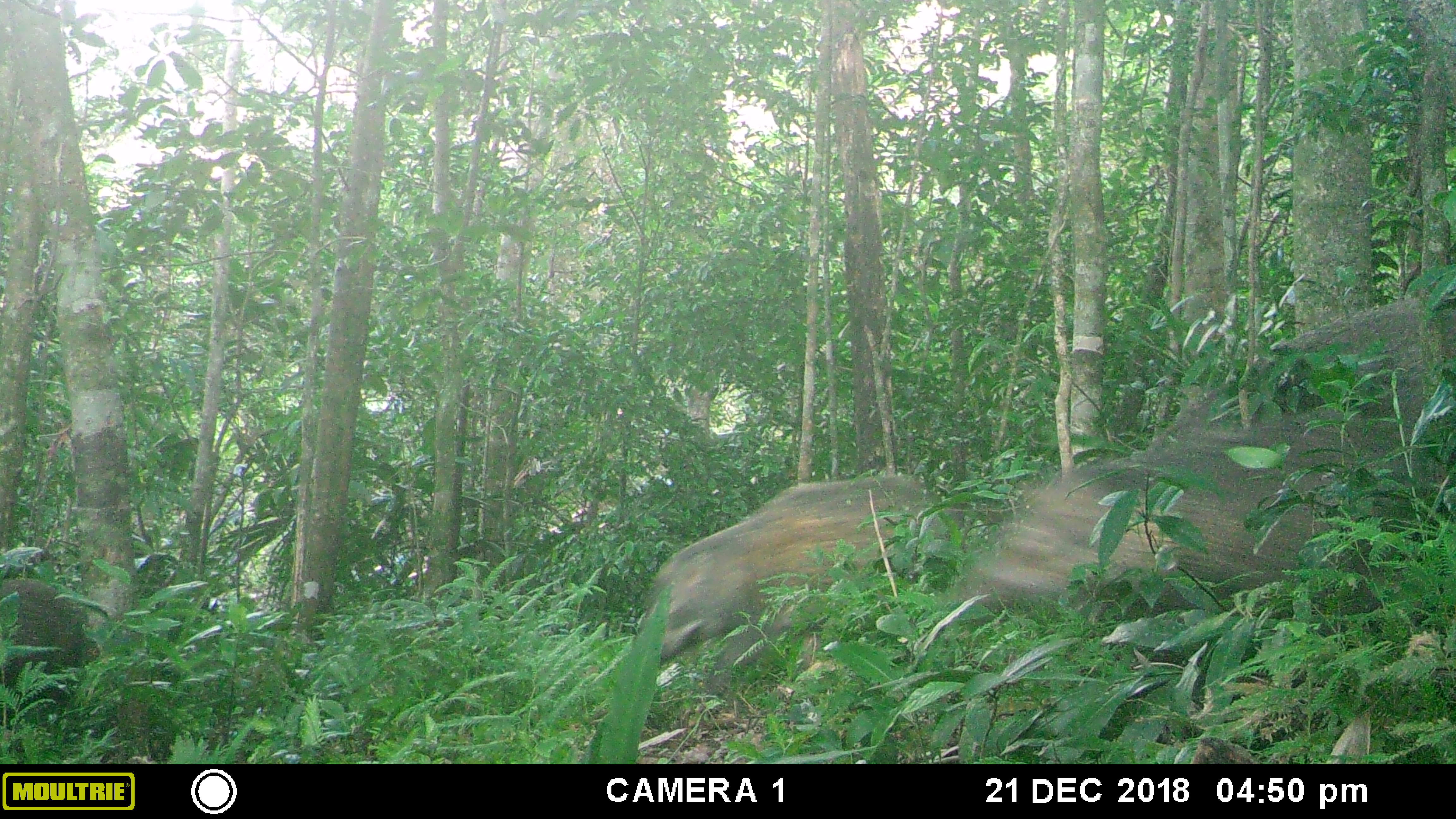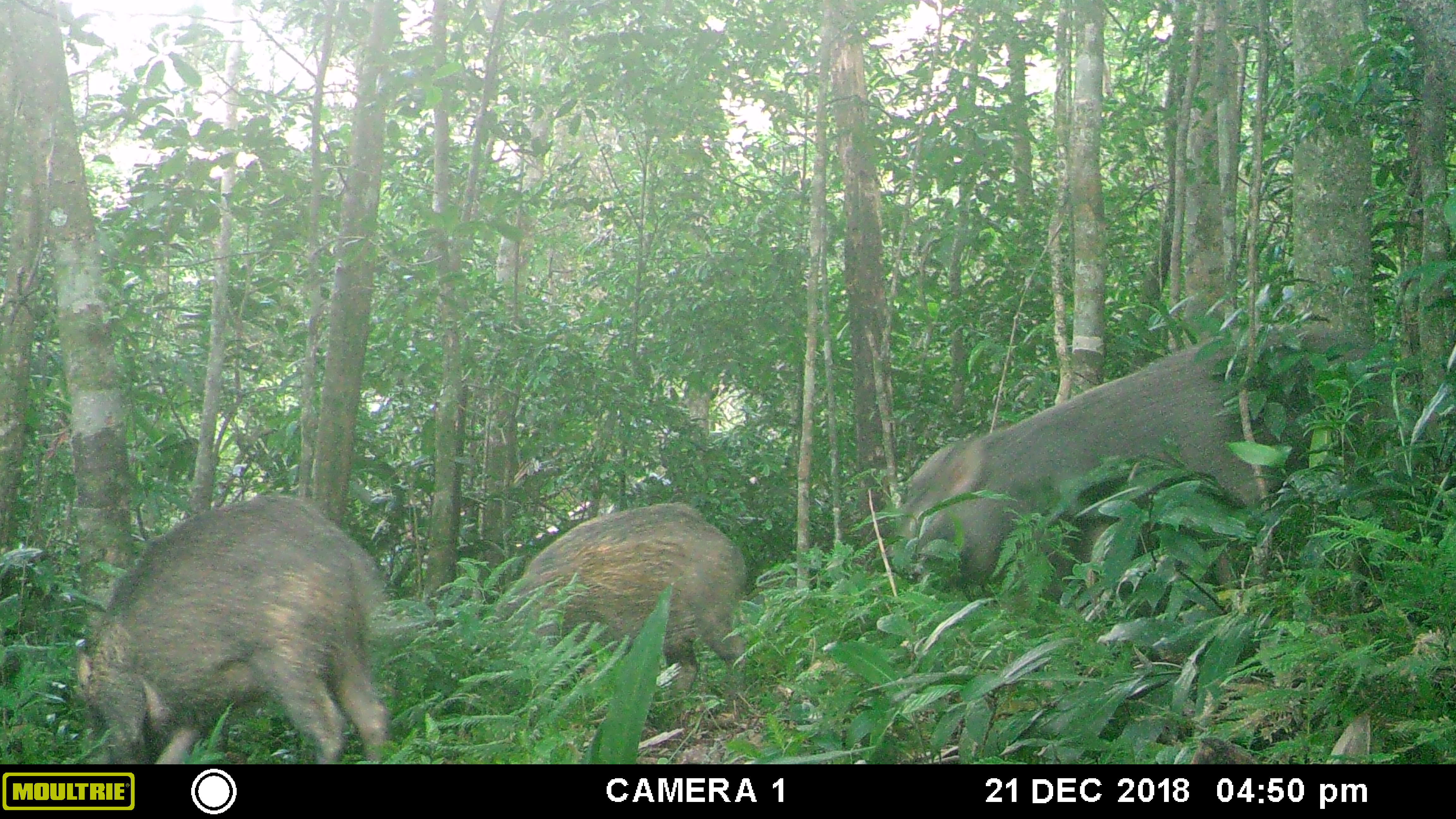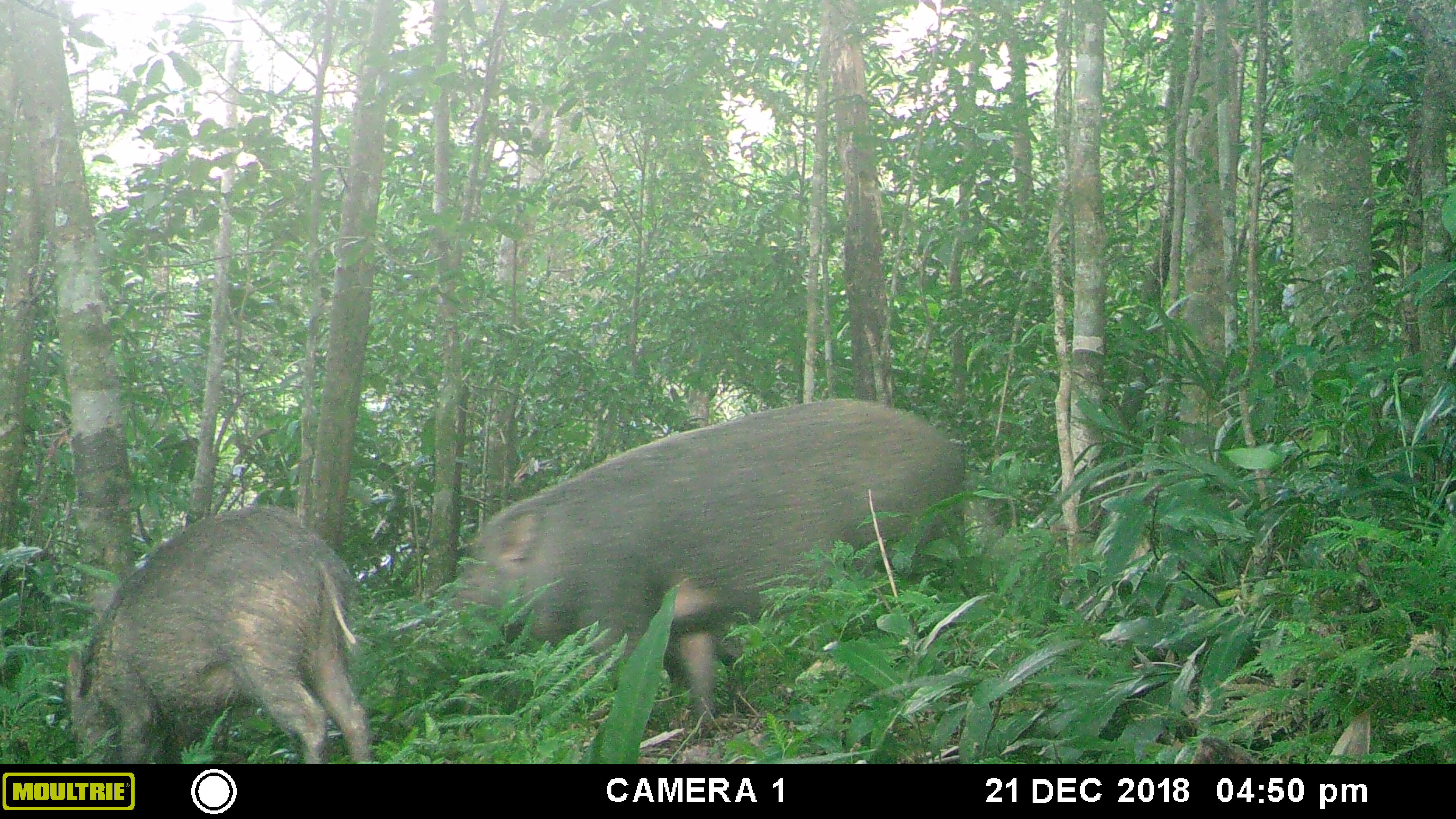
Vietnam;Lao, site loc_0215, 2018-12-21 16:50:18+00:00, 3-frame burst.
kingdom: Animalia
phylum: Chordata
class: Mammalia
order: Artiodactyla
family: Suidae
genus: Sus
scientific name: Sus scrofa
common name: eurasian wild pig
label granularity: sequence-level